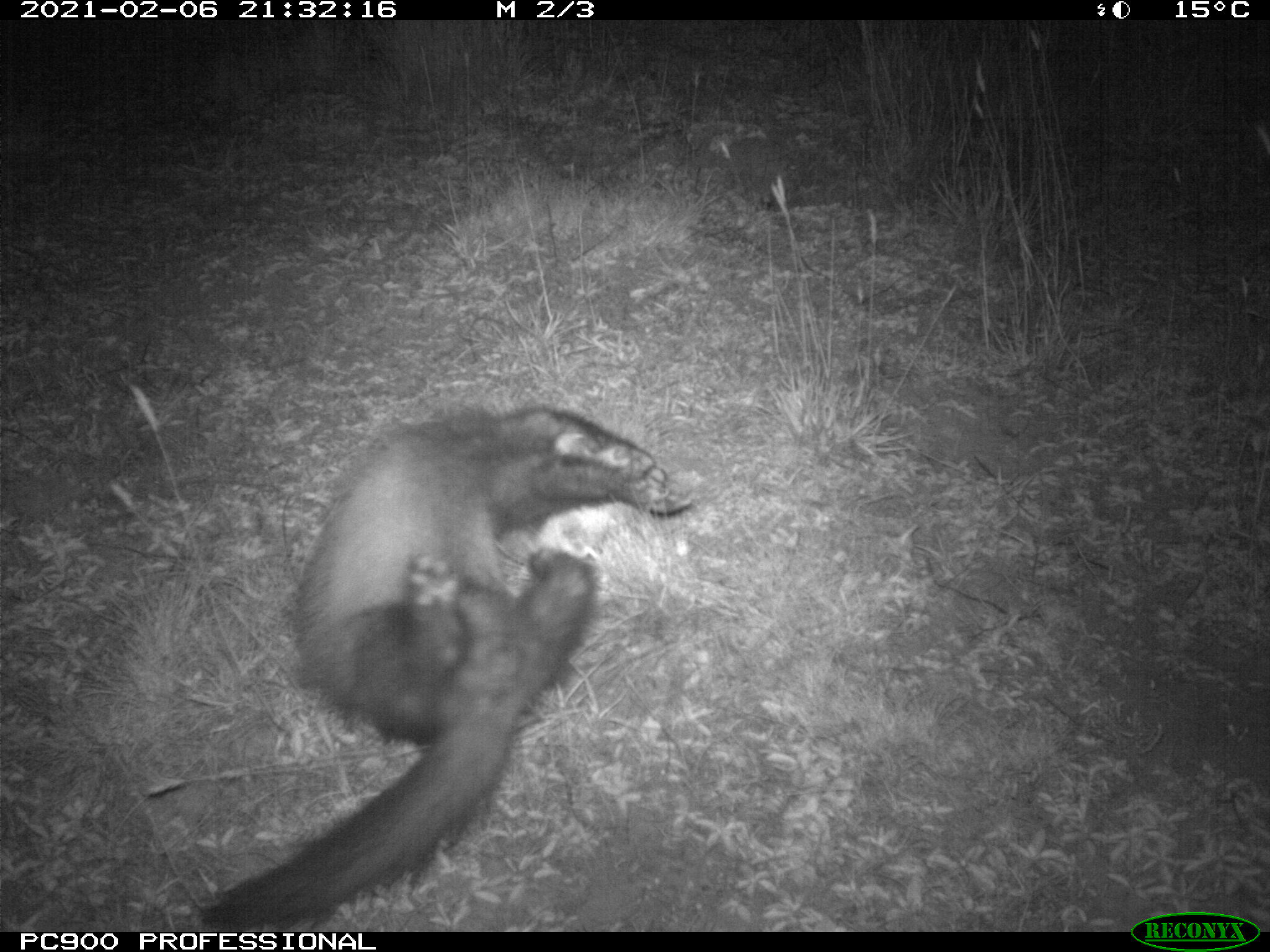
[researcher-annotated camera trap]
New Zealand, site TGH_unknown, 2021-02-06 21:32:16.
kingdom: Animalia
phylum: Chordata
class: Mammalia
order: Carnivora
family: Mustelidae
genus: Mustela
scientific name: Mustela furo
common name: ferret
Ferret (Mustela furo).